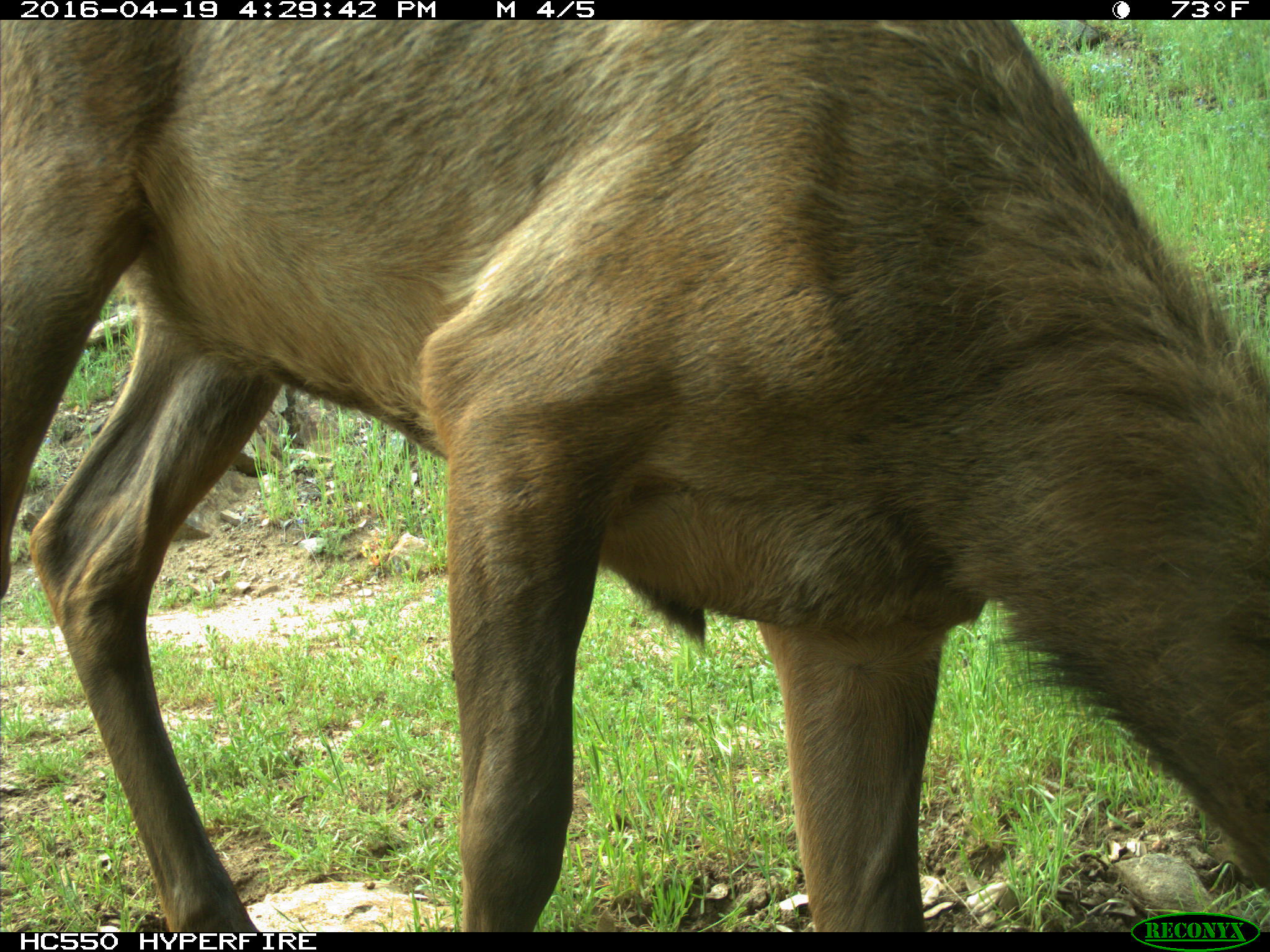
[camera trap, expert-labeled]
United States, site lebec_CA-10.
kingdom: Animalia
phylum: Chordata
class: Mammalia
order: Artiodactyla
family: Cervidae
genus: Cervus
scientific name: Cervus canadensis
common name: elk